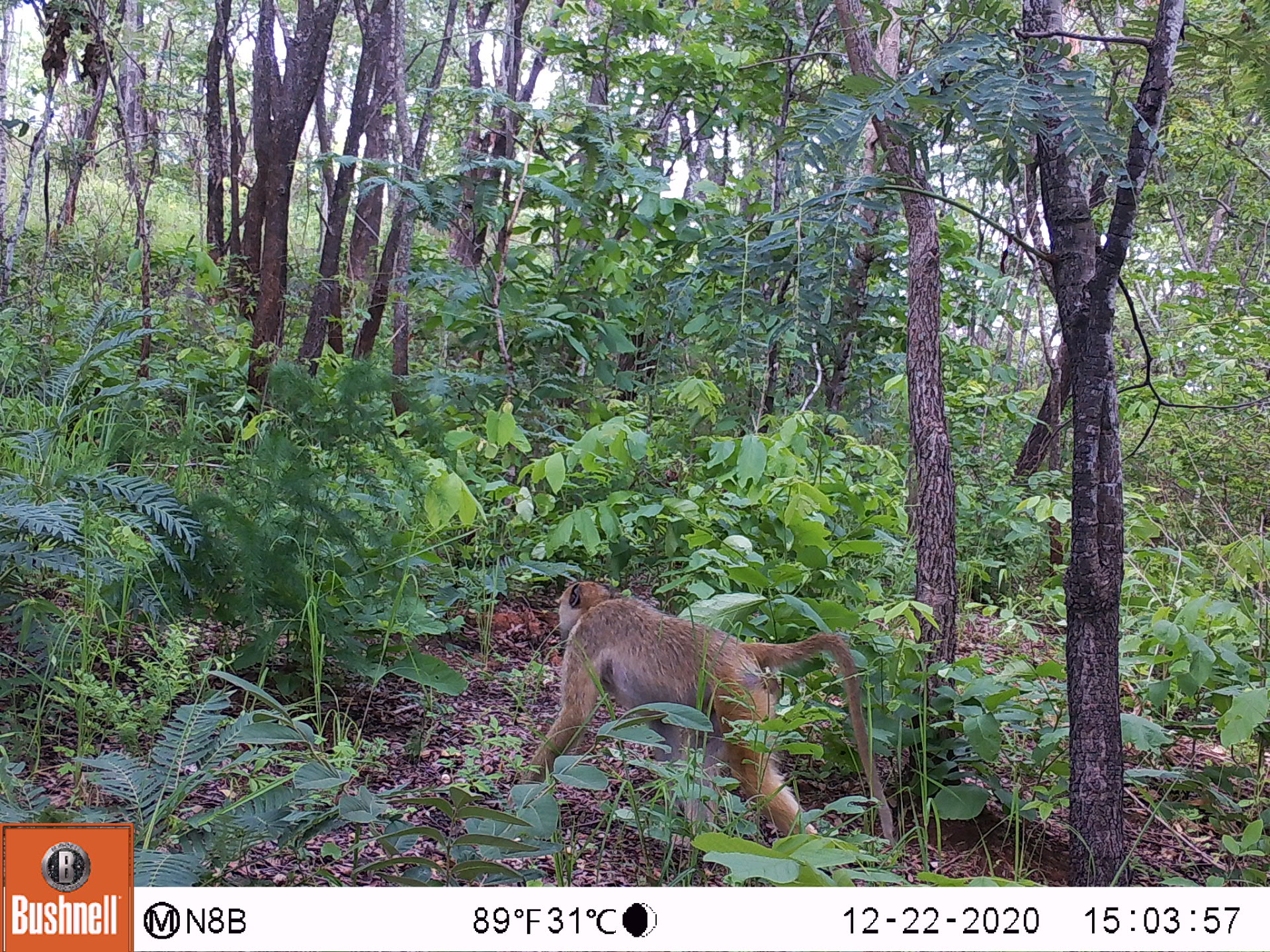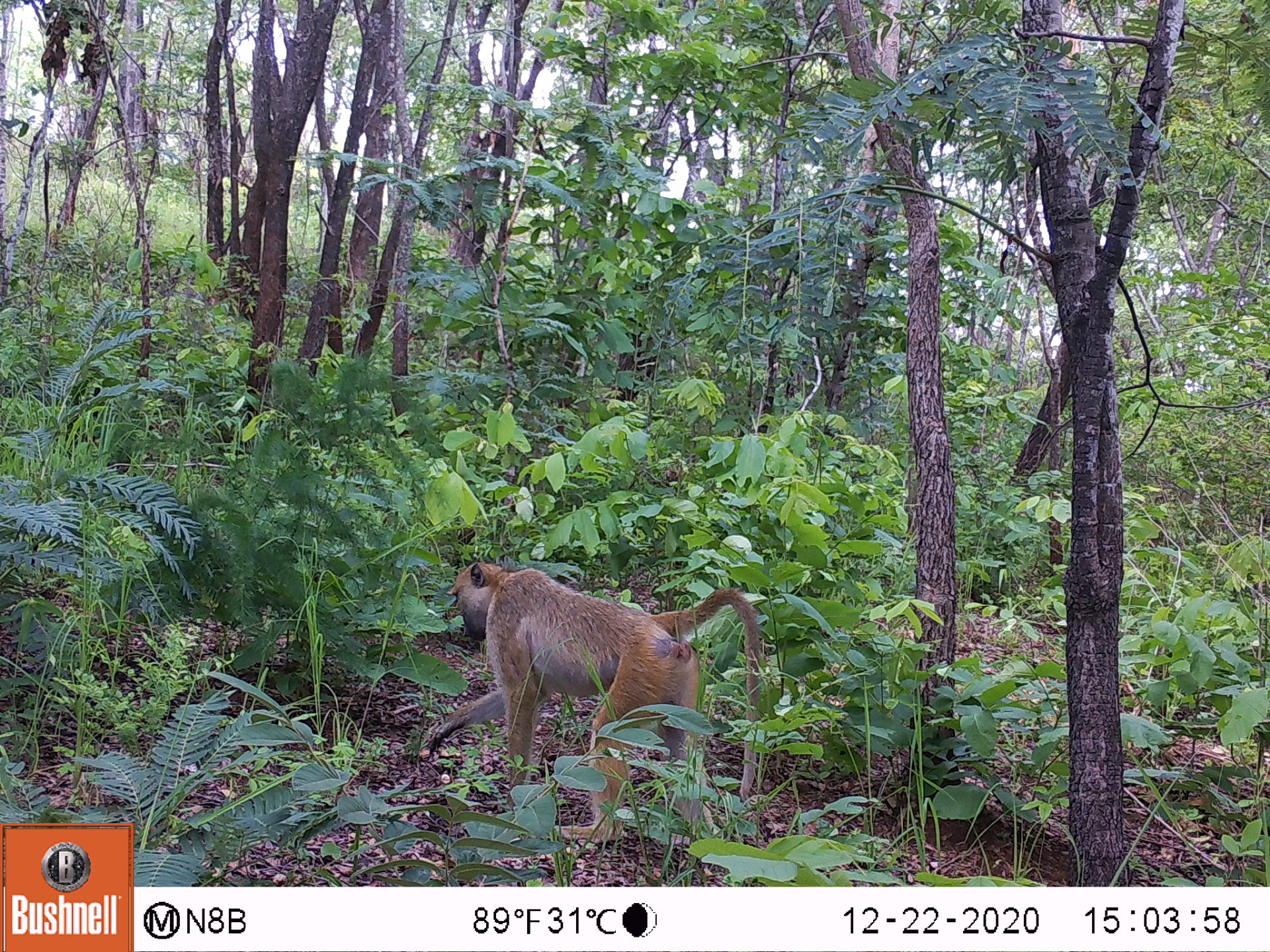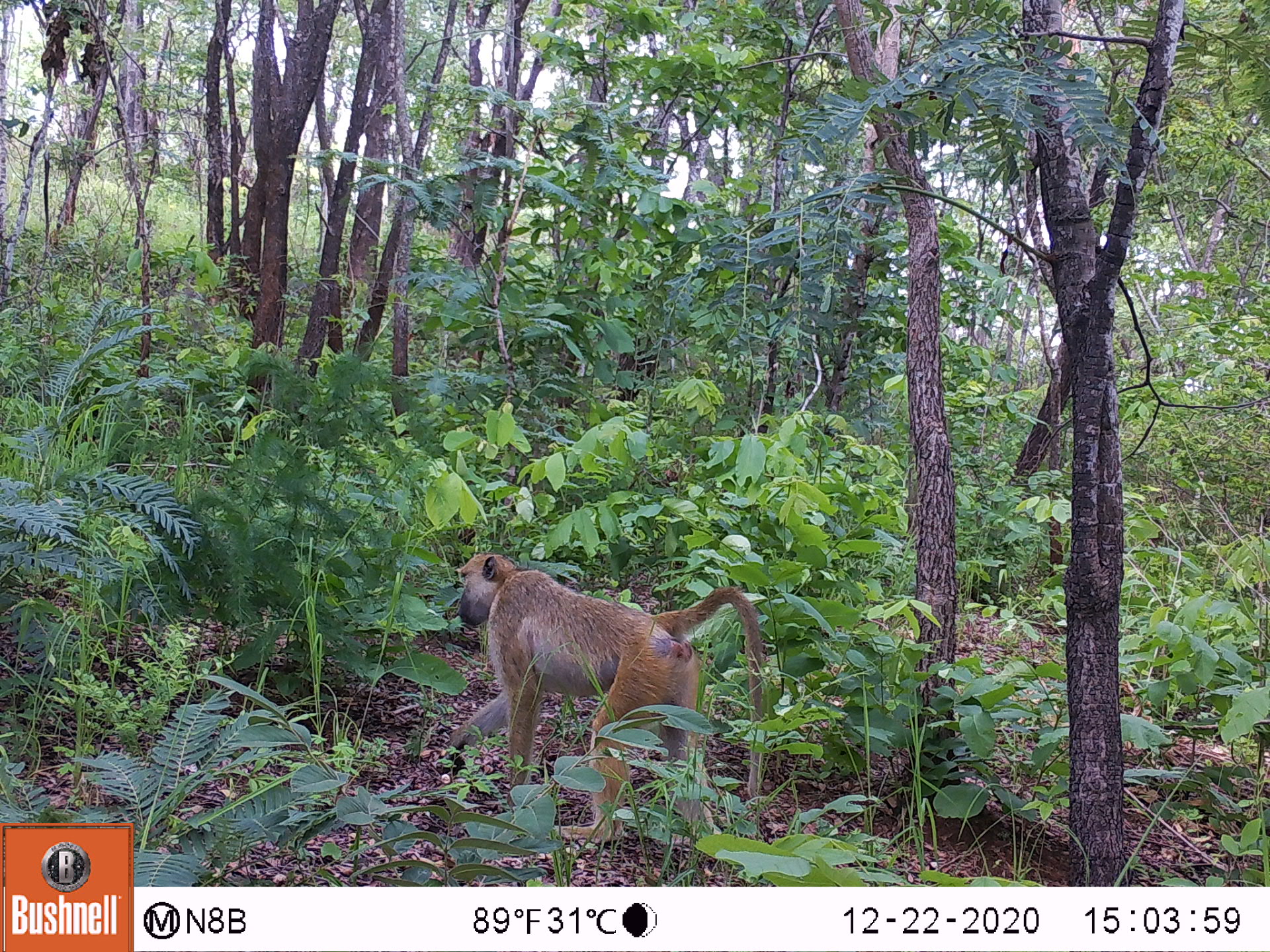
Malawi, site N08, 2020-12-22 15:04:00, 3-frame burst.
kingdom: Animalia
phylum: Chordata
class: Mammalia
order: Primates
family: Cercopithecidae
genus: Papio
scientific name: Papio cynocephalus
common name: yellow baboon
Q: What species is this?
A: Yellow baboon (Papio cynocephalus).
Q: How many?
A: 1.